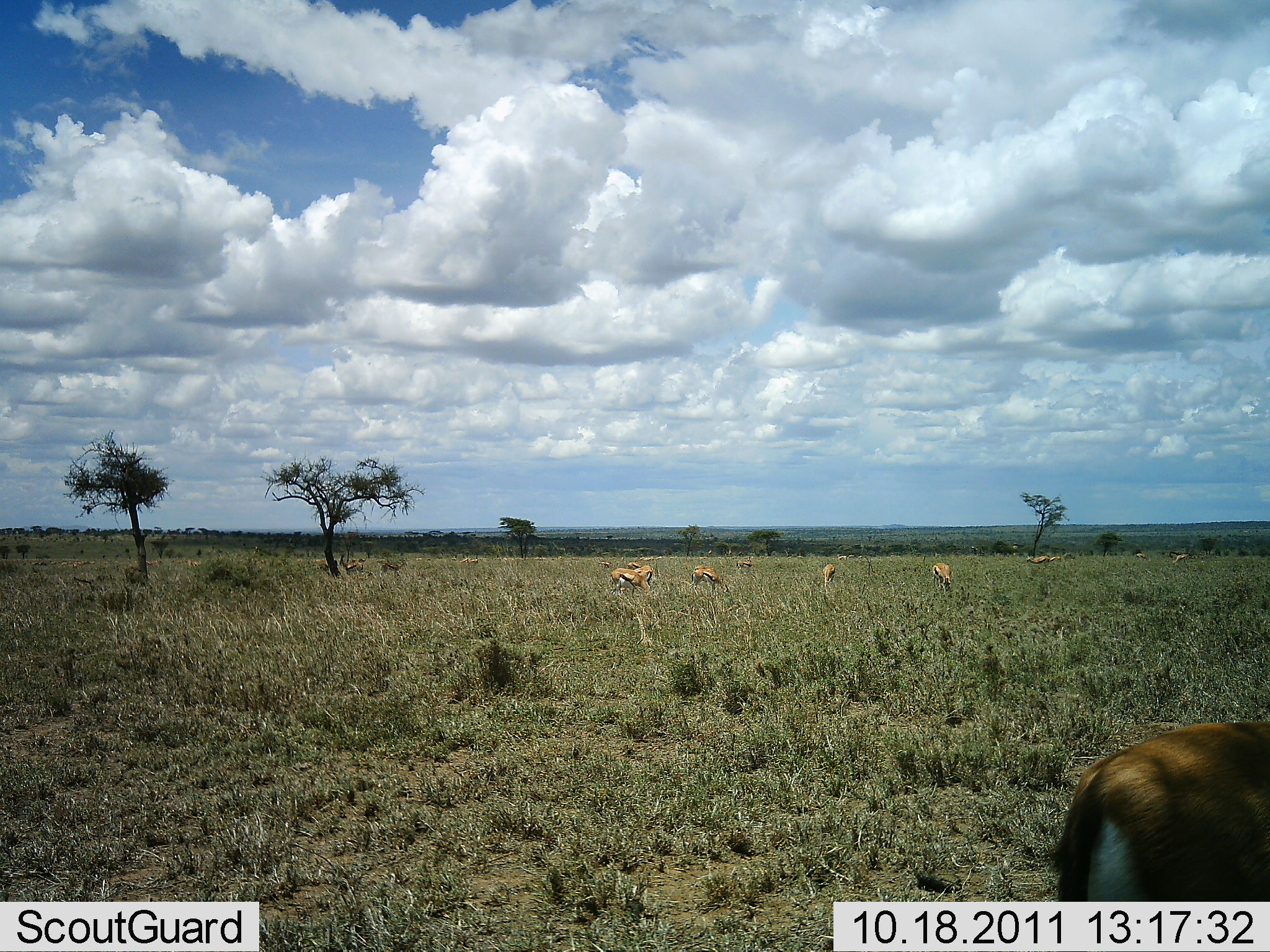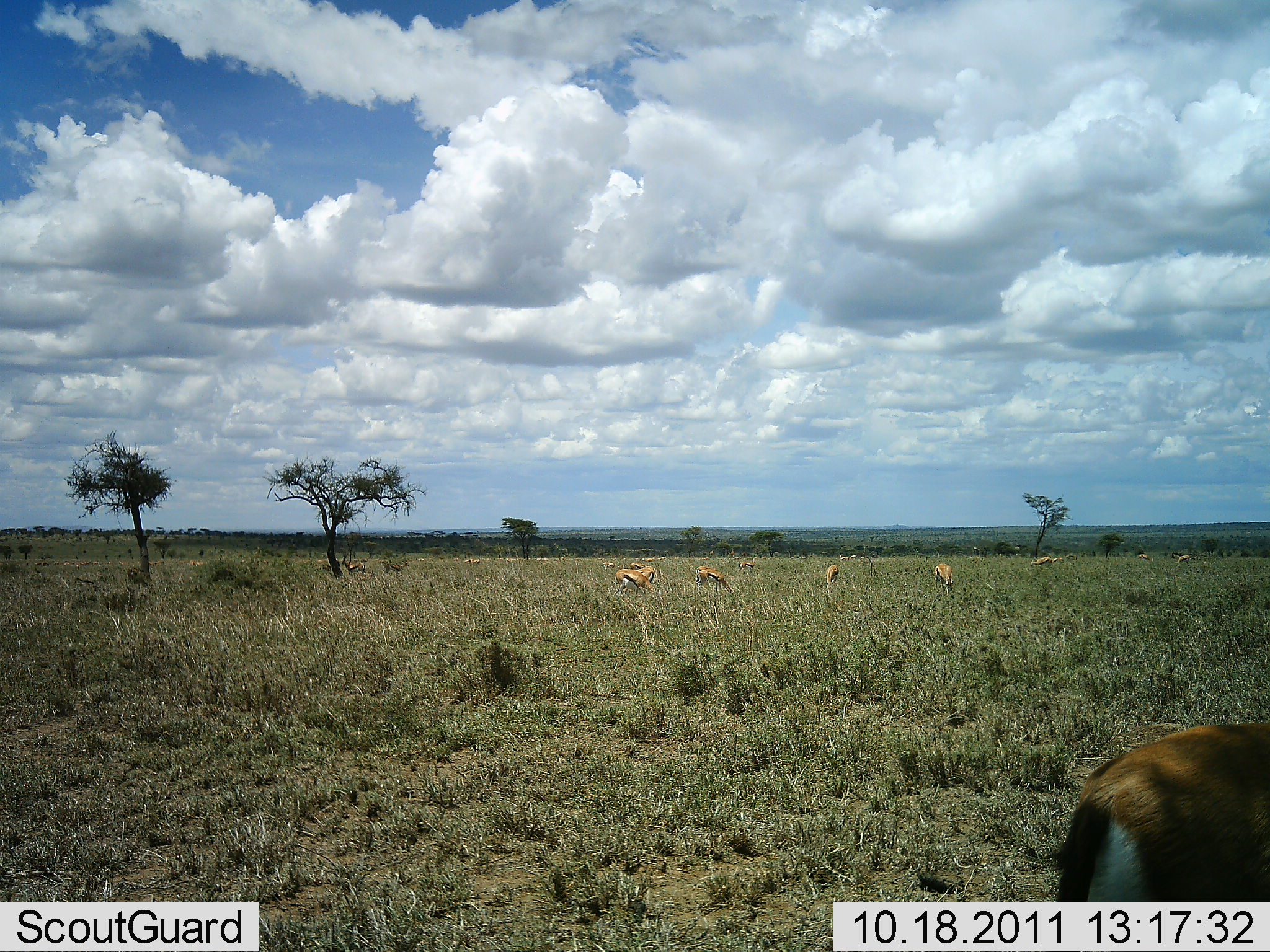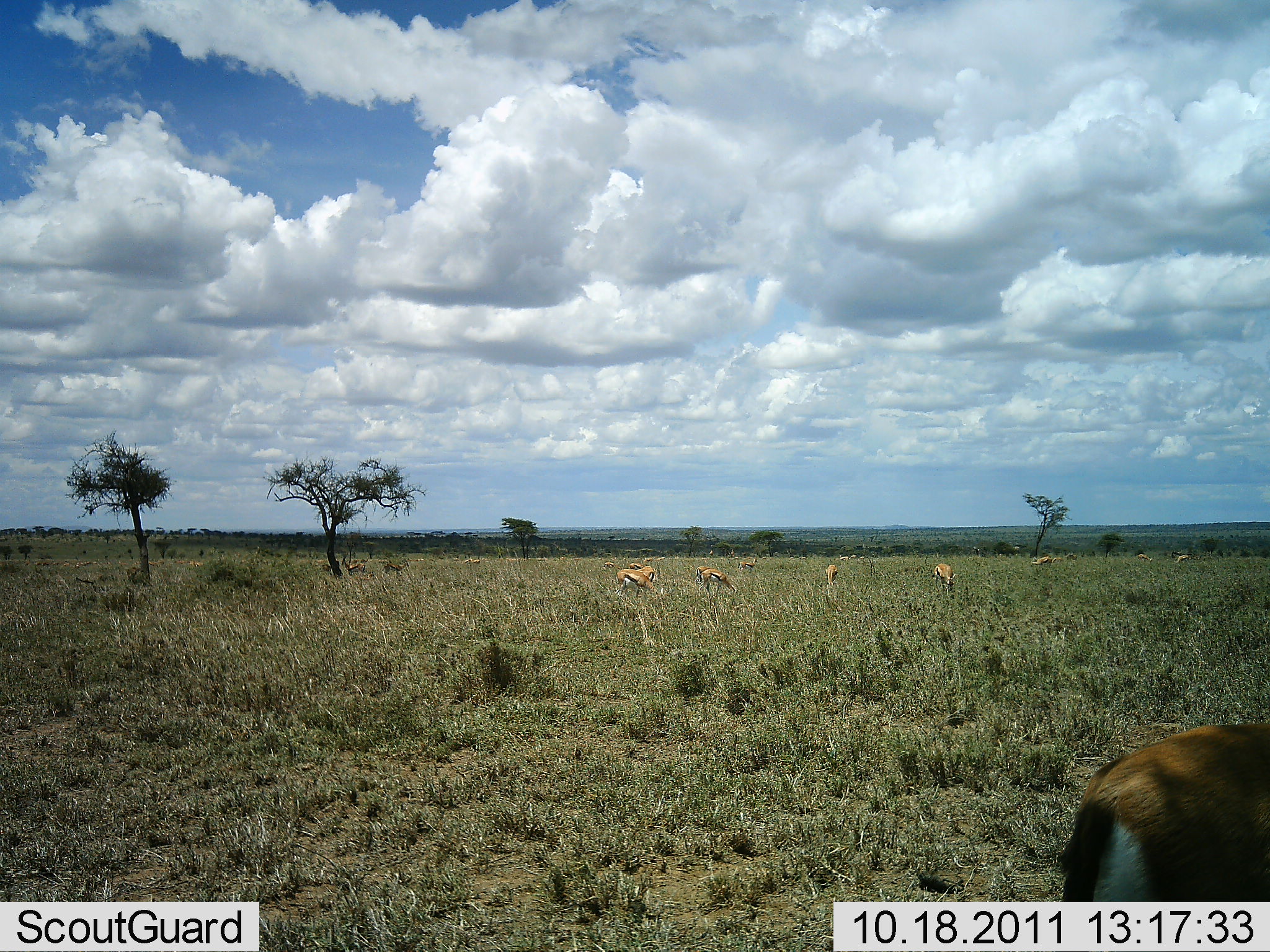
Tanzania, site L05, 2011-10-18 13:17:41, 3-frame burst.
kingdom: Animalia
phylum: Chordata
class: Mammalia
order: Artiodactyla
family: Bovidae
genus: Eudorcas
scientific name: Eudorcas thomsonii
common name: thomson's gazelle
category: gazellethomsons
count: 11-50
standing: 50%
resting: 0%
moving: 10%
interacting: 0%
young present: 0%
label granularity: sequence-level